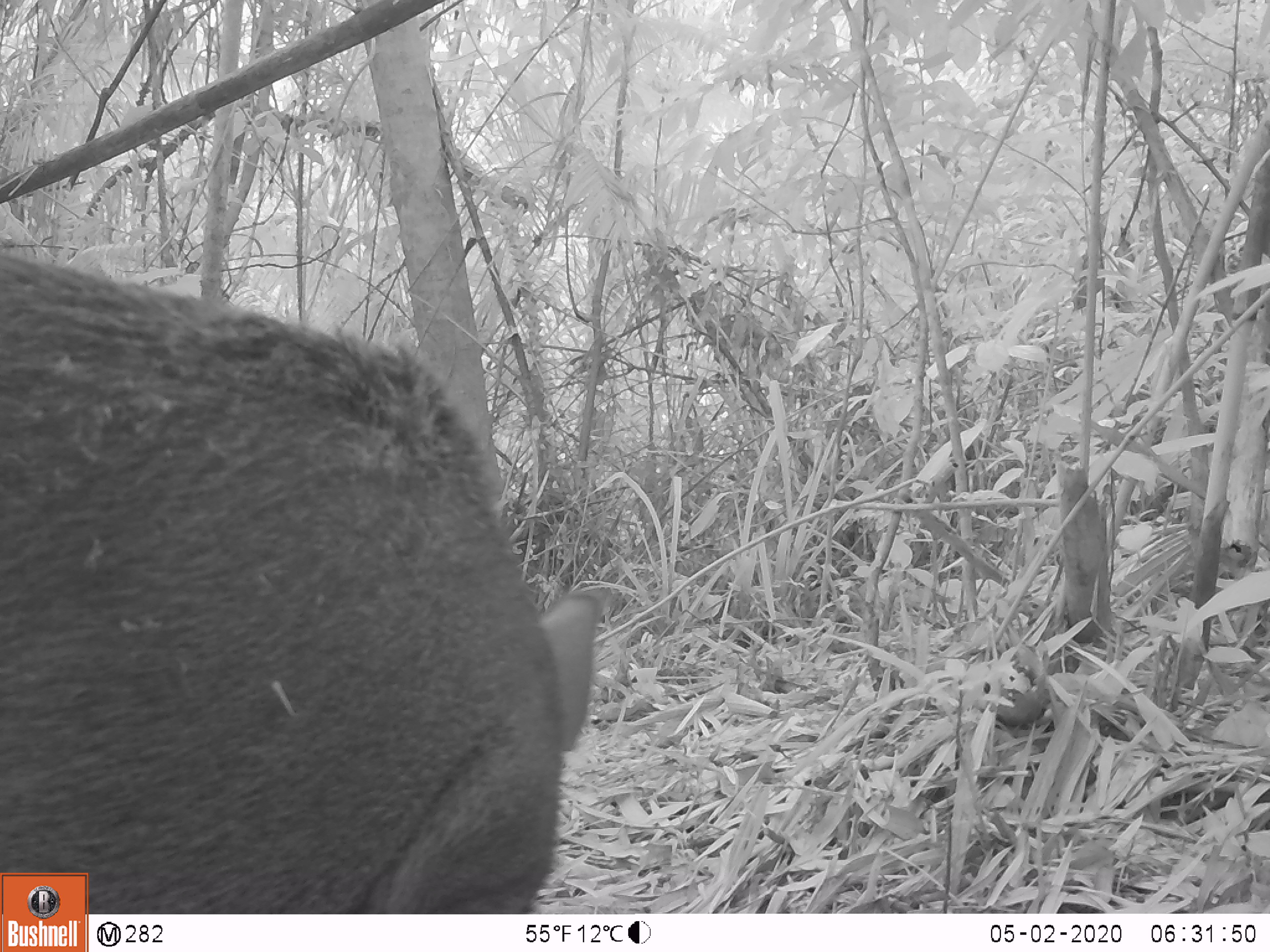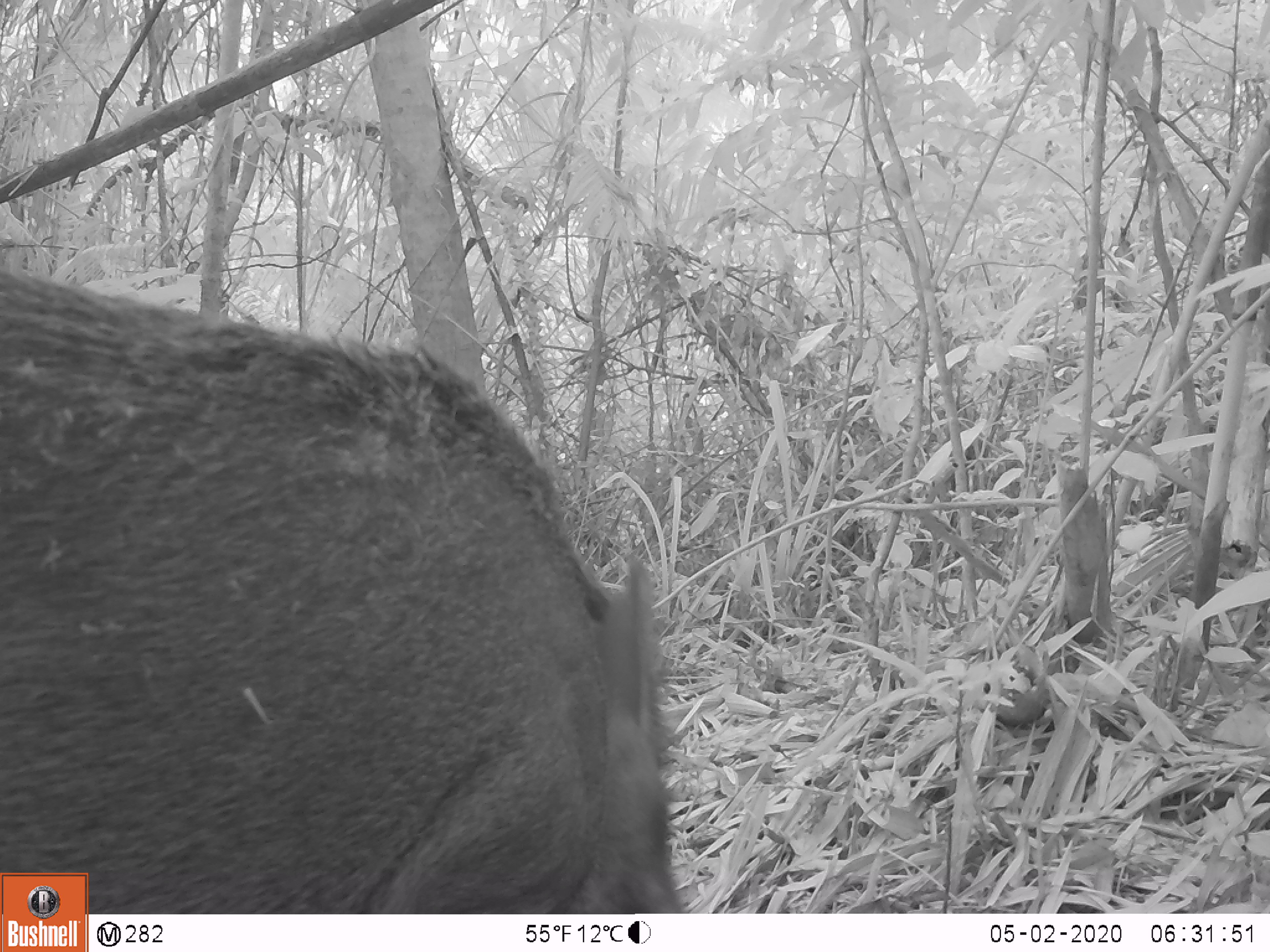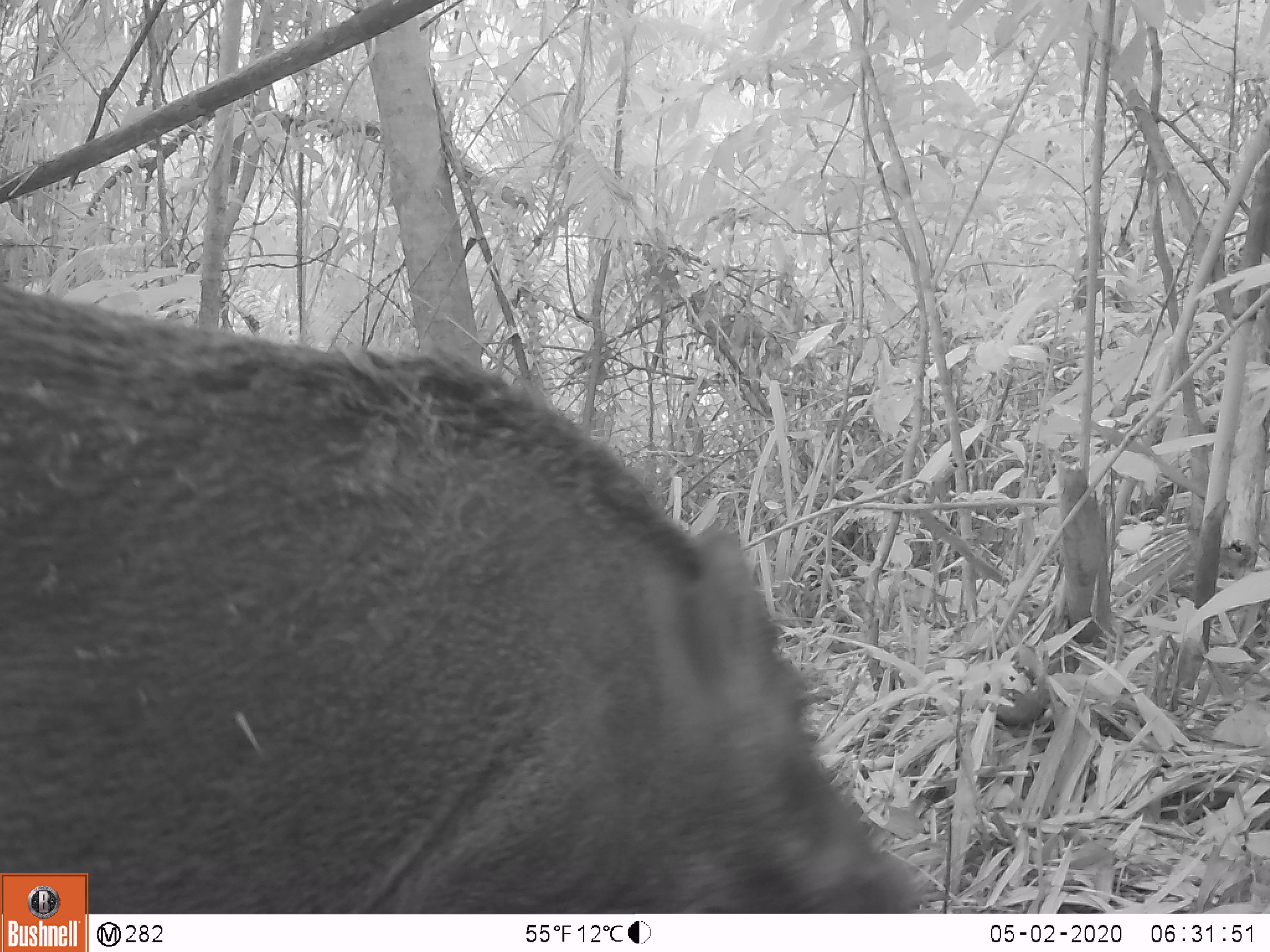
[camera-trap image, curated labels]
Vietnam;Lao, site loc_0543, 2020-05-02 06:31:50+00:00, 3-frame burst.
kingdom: Animalia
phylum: Chordata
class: Mammalia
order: Artiodactyla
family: Suidae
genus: Sus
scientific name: Sus scrofa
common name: eurasian wild pig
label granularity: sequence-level